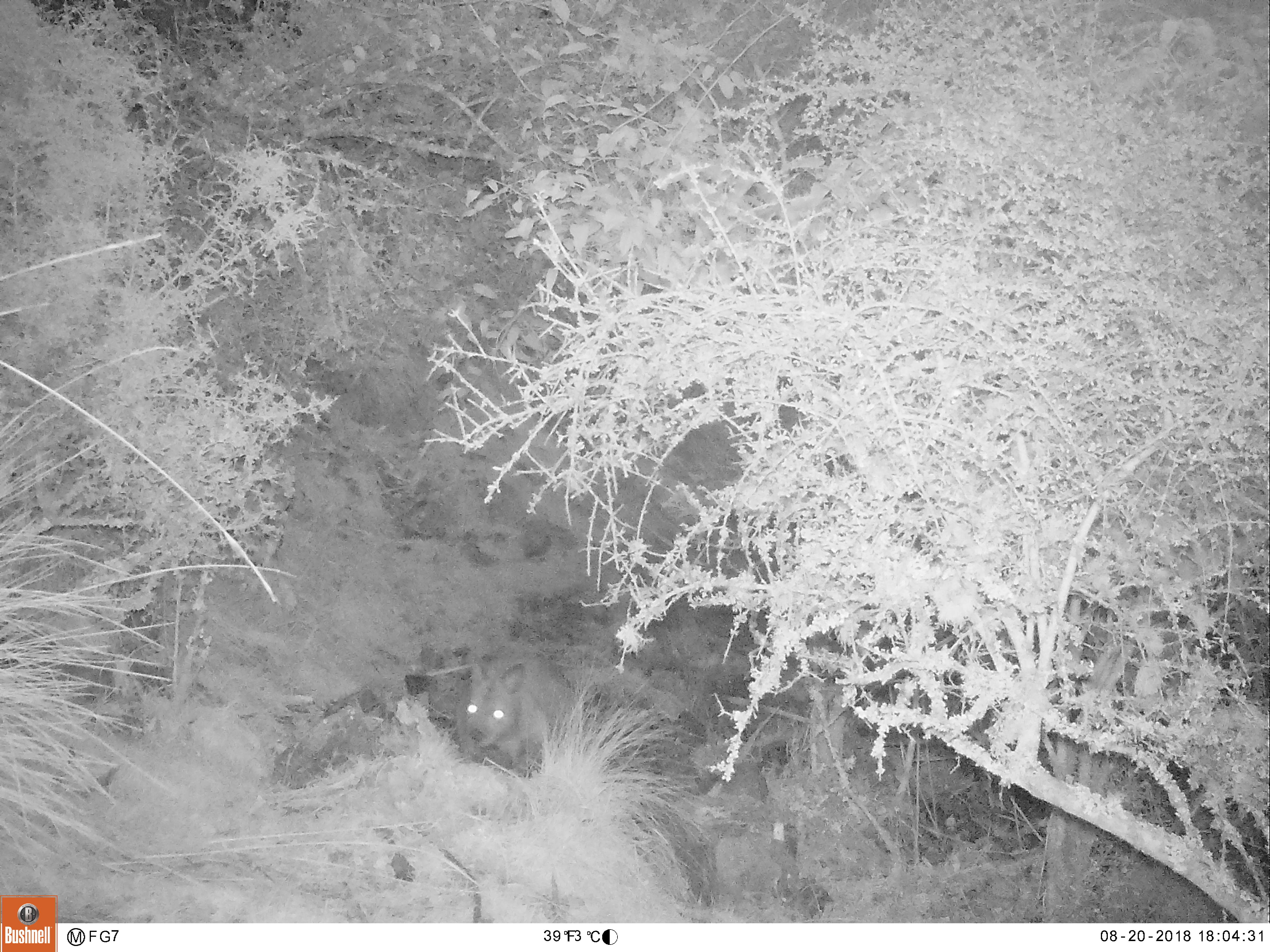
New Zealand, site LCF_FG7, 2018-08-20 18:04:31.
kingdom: Animalia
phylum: Chordata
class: Mammalia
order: Diprotodontia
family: Macropodidae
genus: Notamacropus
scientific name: Notamacropus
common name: wallaby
Wallaby (Notamacropus).